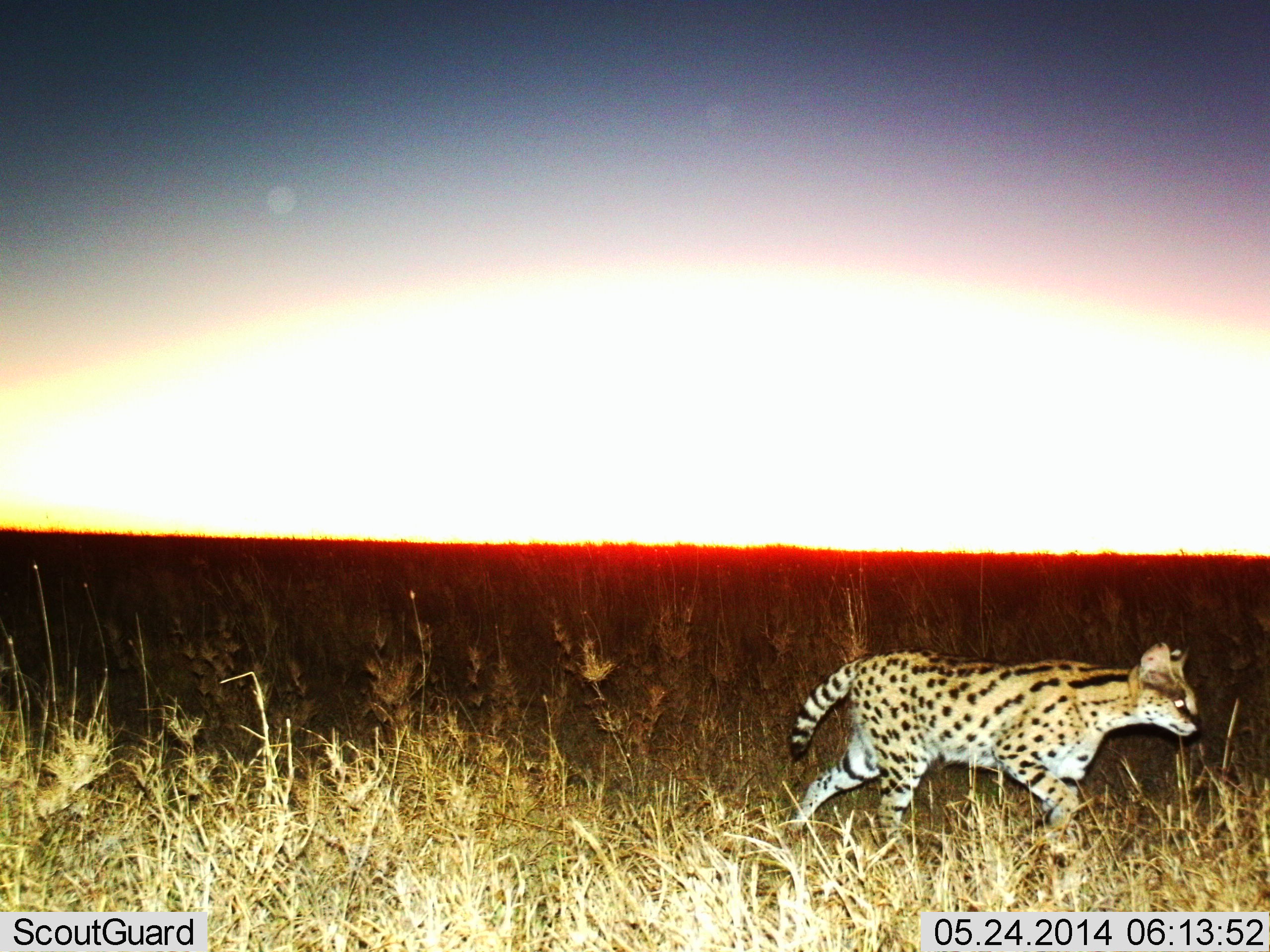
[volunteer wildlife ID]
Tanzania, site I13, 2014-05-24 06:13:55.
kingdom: Animalia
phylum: Chordata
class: Mammalia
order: Carnivora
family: Felidae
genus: Leptailurus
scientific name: Leptailurus serval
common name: serval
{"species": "serval (Leptailurus serval)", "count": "1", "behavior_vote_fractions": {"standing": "6%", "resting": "0%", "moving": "96%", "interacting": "0%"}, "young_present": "0%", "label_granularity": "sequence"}